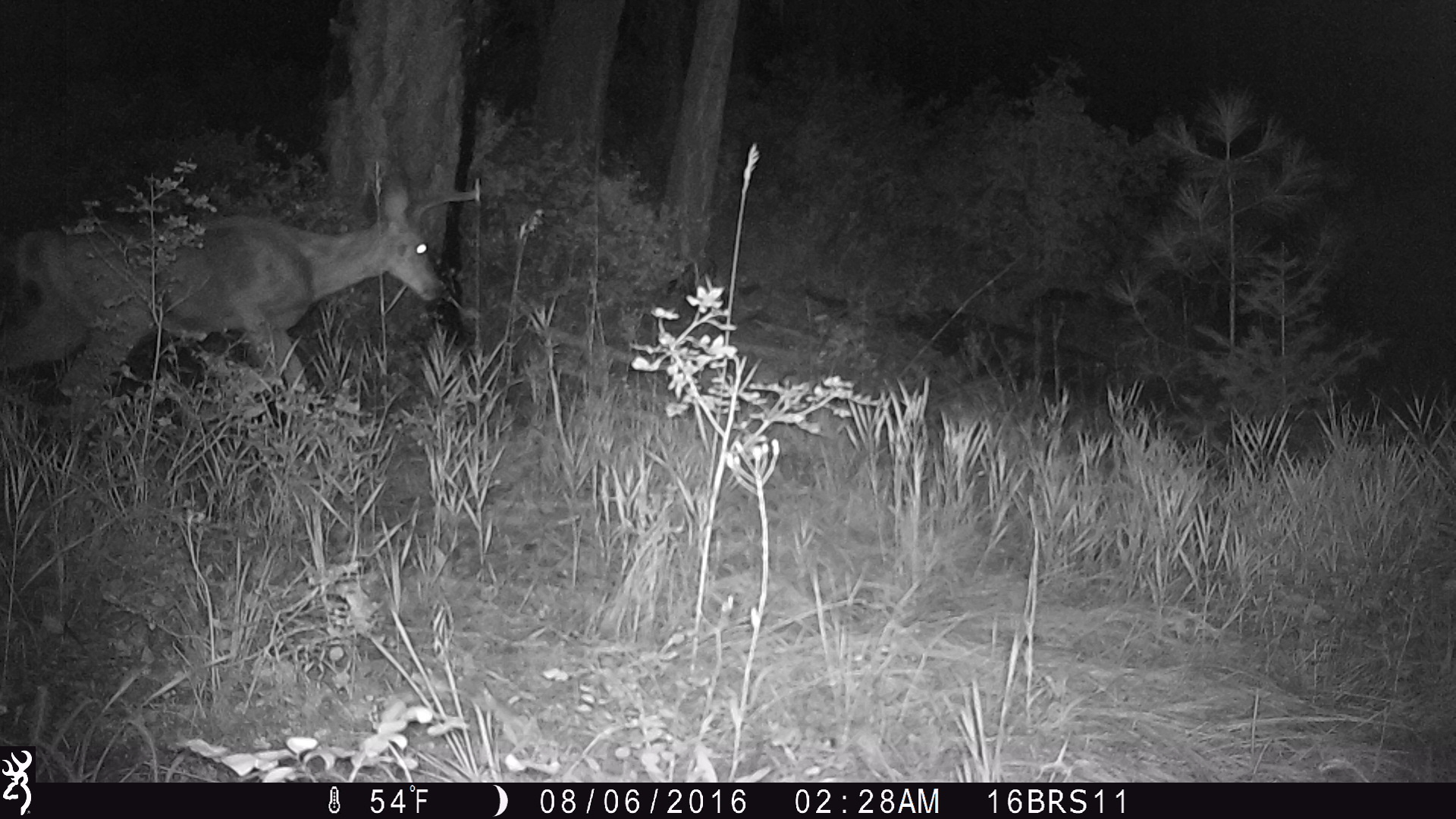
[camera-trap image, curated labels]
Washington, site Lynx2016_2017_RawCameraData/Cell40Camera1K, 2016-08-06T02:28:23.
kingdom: Animalia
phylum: Chordata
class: Mammalia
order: Artiodactyla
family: Cervidae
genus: Odocoileus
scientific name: Odocoileus hemionus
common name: mule deer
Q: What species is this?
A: Odocoileus hemionus (mule deer).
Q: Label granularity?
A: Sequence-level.